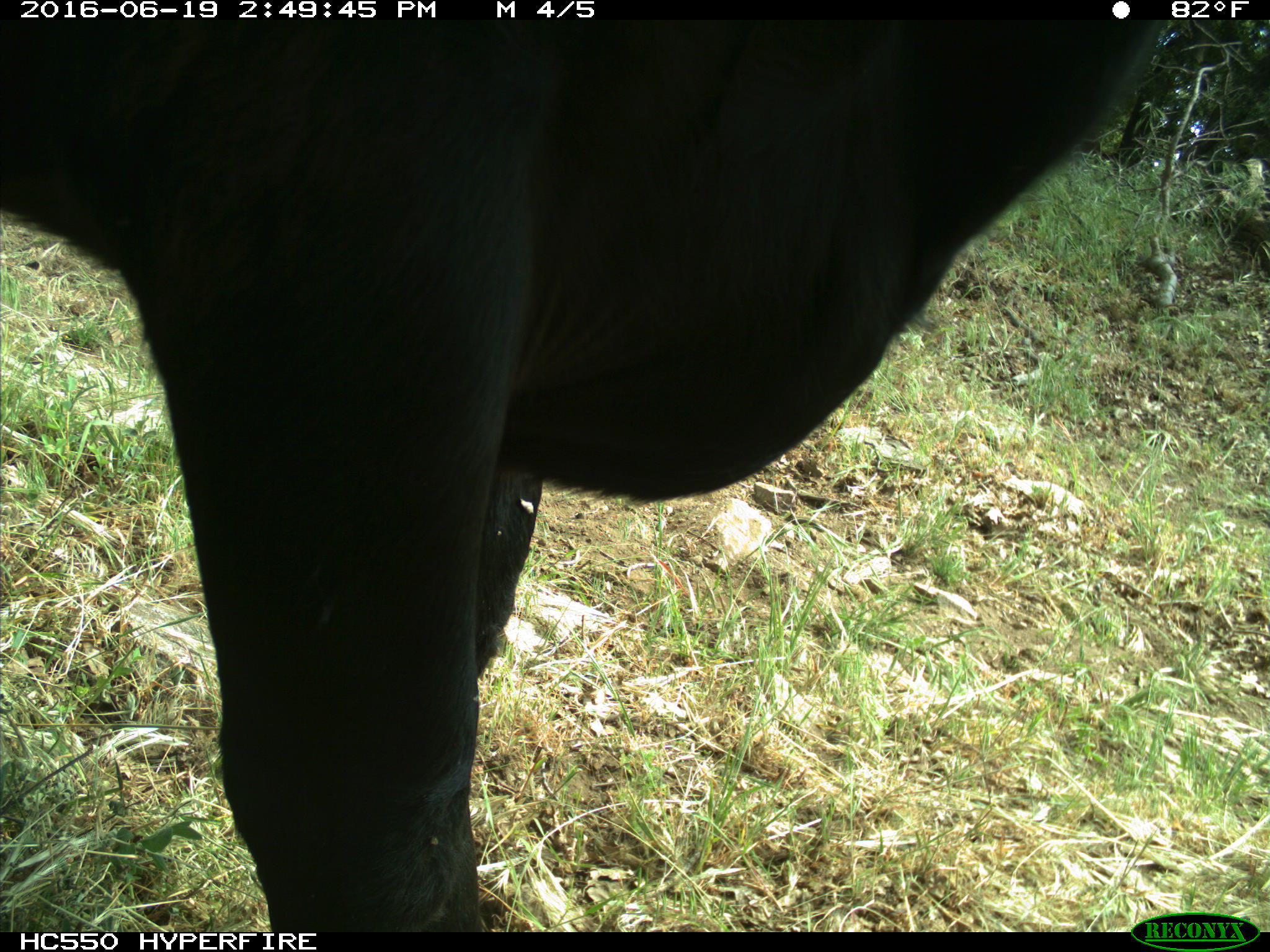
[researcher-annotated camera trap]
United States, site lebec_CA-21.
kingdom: Animalia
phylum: Chordata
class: Mammalia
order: Artiodactyla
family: Bovidae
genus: Bos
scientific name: Bos taurus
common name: domestic cow